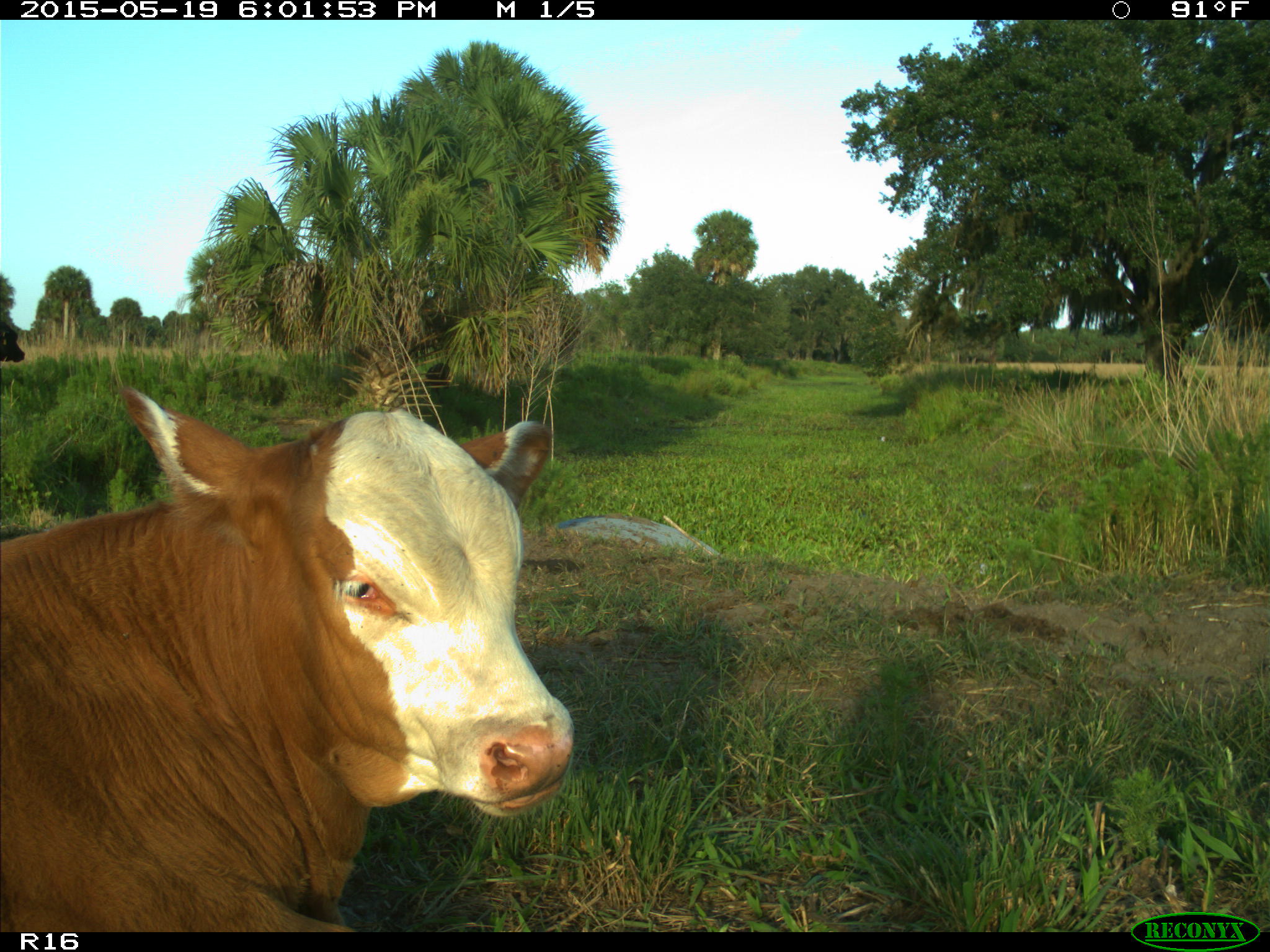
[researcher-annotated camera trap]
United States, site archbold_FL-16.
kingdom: Animalia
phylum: Chordata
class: Mammalia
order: Artiodactyla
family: Bovidae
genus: Bos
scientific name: Bos taurus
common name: domestic cow